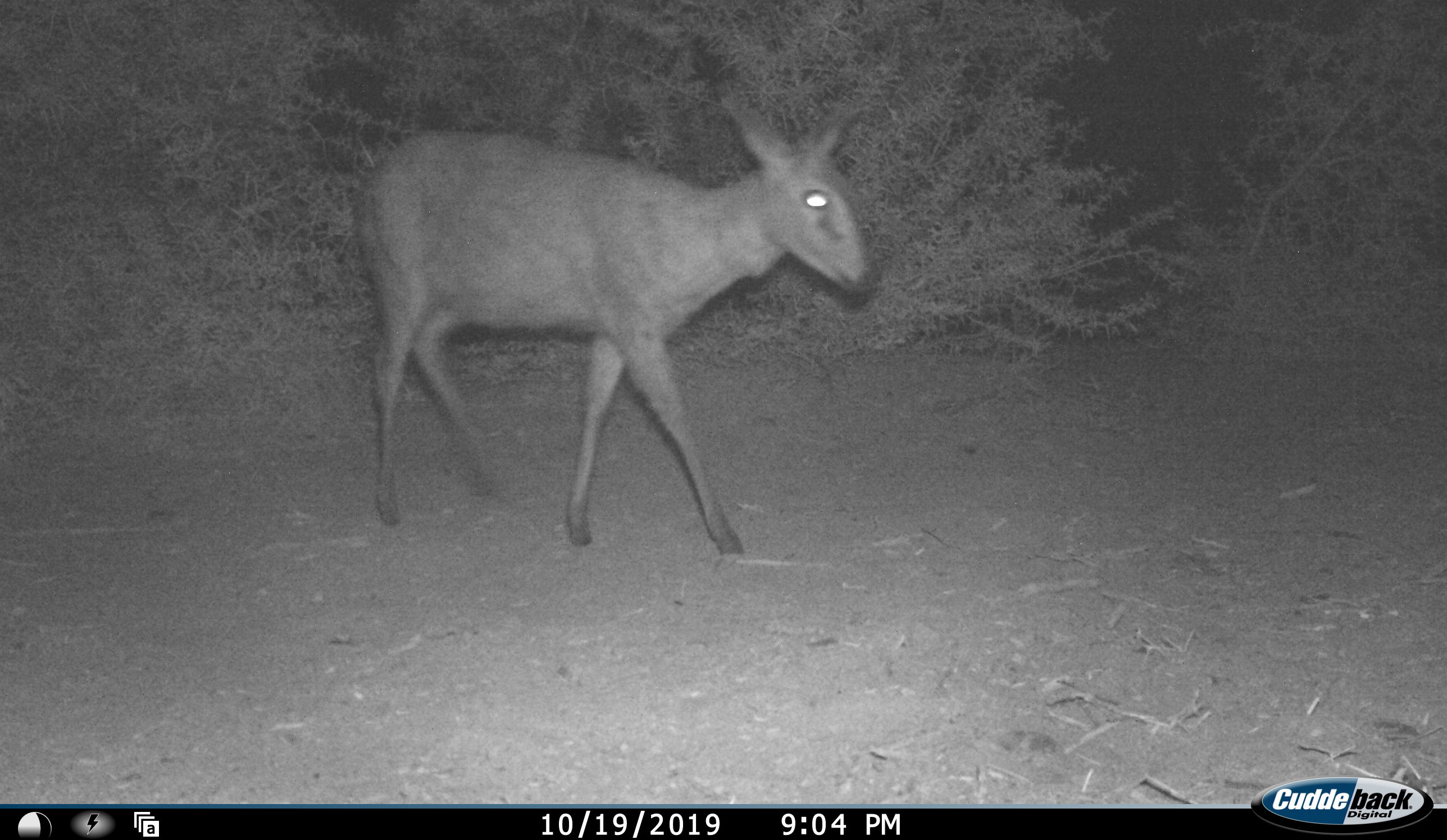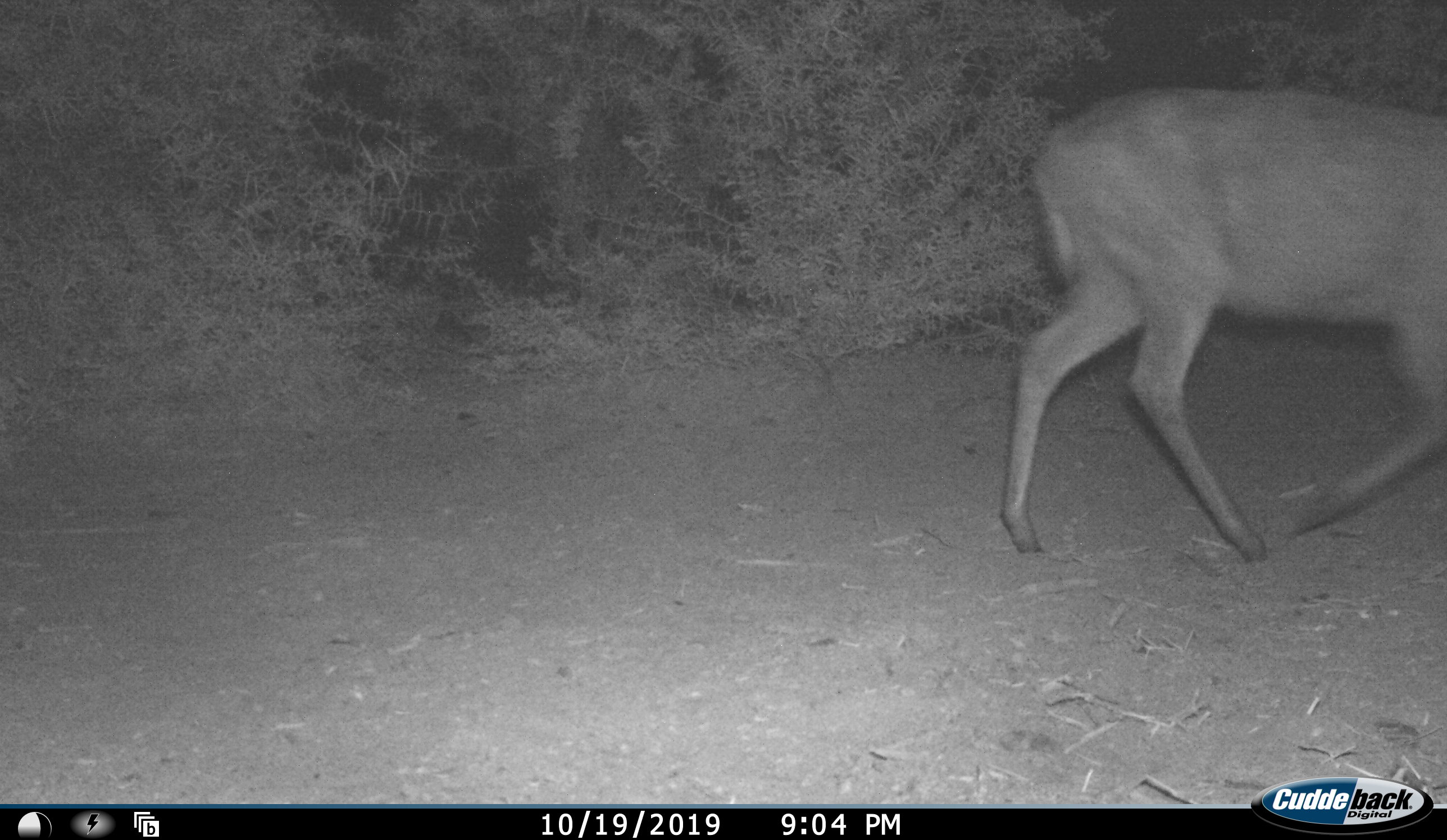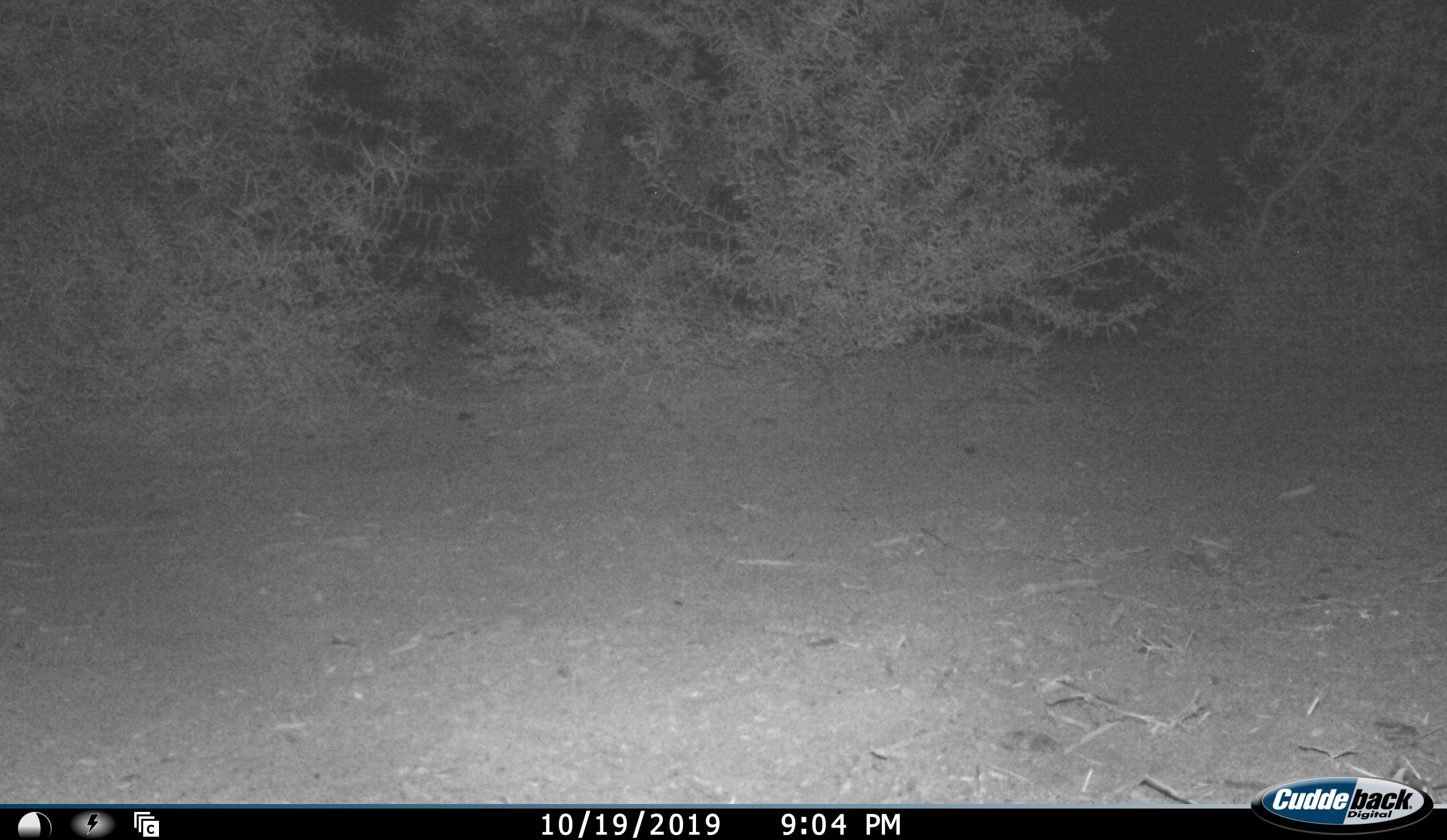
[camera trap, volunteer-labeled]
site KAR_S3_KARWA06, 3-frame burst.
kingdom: Animalia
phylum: Chordata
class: Mammalia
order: Artiodactyla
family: Bovidae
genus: Sylvicapra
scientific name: Sylvicapra grimmia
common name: common duiker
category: duikercommongrey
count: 1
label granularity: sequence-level